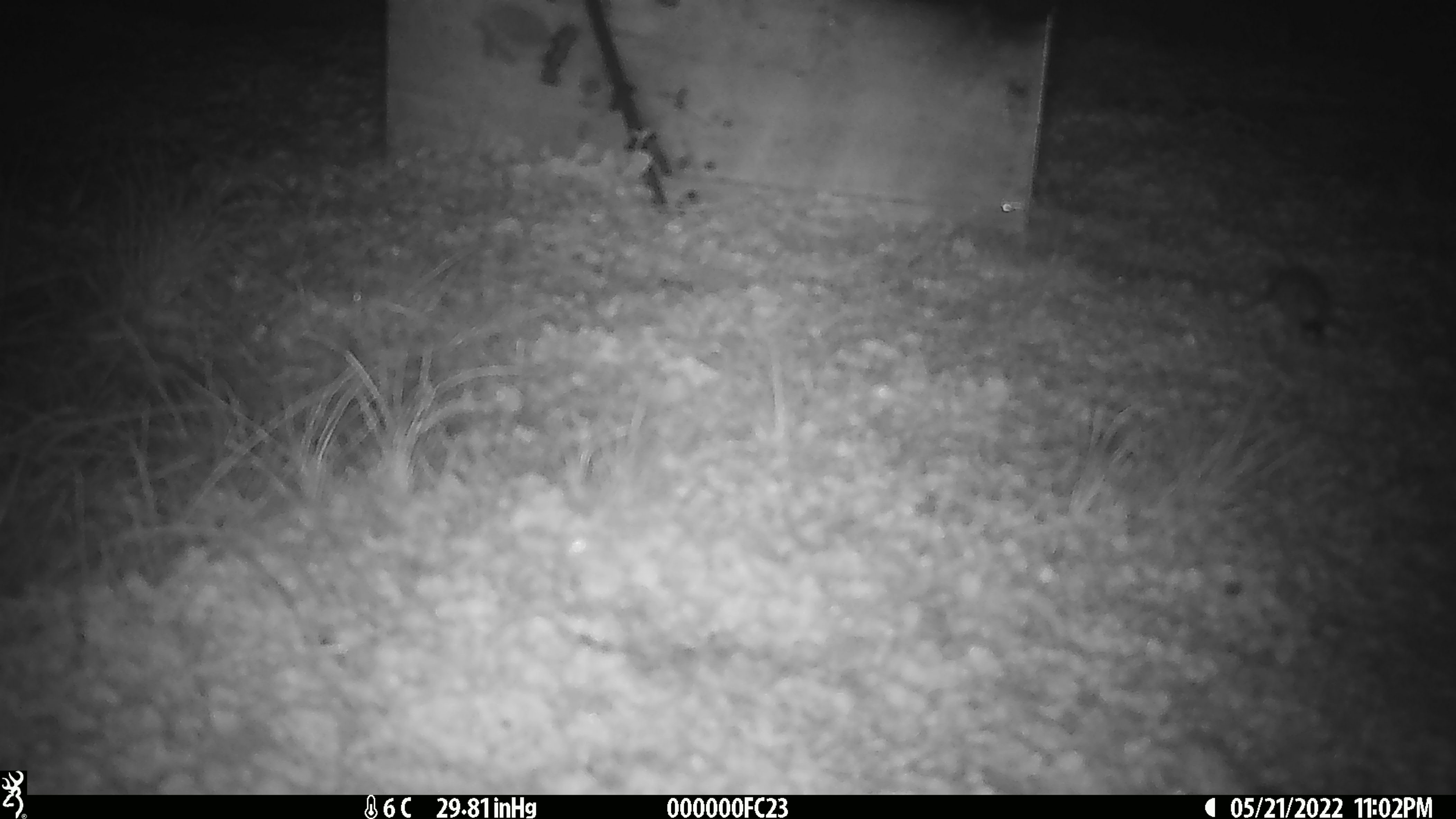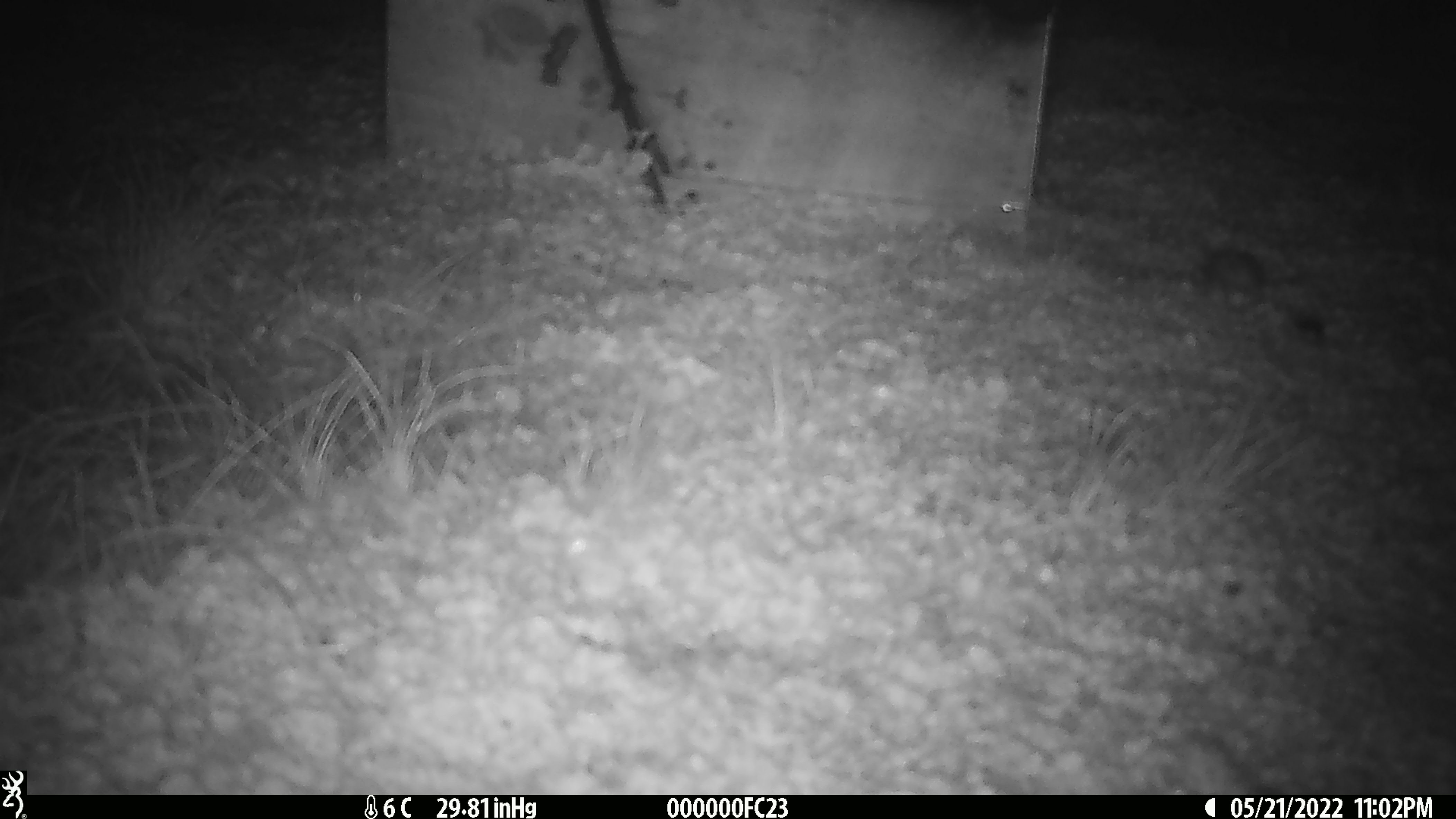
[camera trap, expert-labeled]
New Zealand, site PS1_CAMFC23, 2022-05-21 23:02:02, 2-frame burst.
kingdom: Animalia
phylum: Chordata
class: Mammalia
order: Rodentia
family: Muridae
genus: Mus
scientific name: Mus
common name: mouse